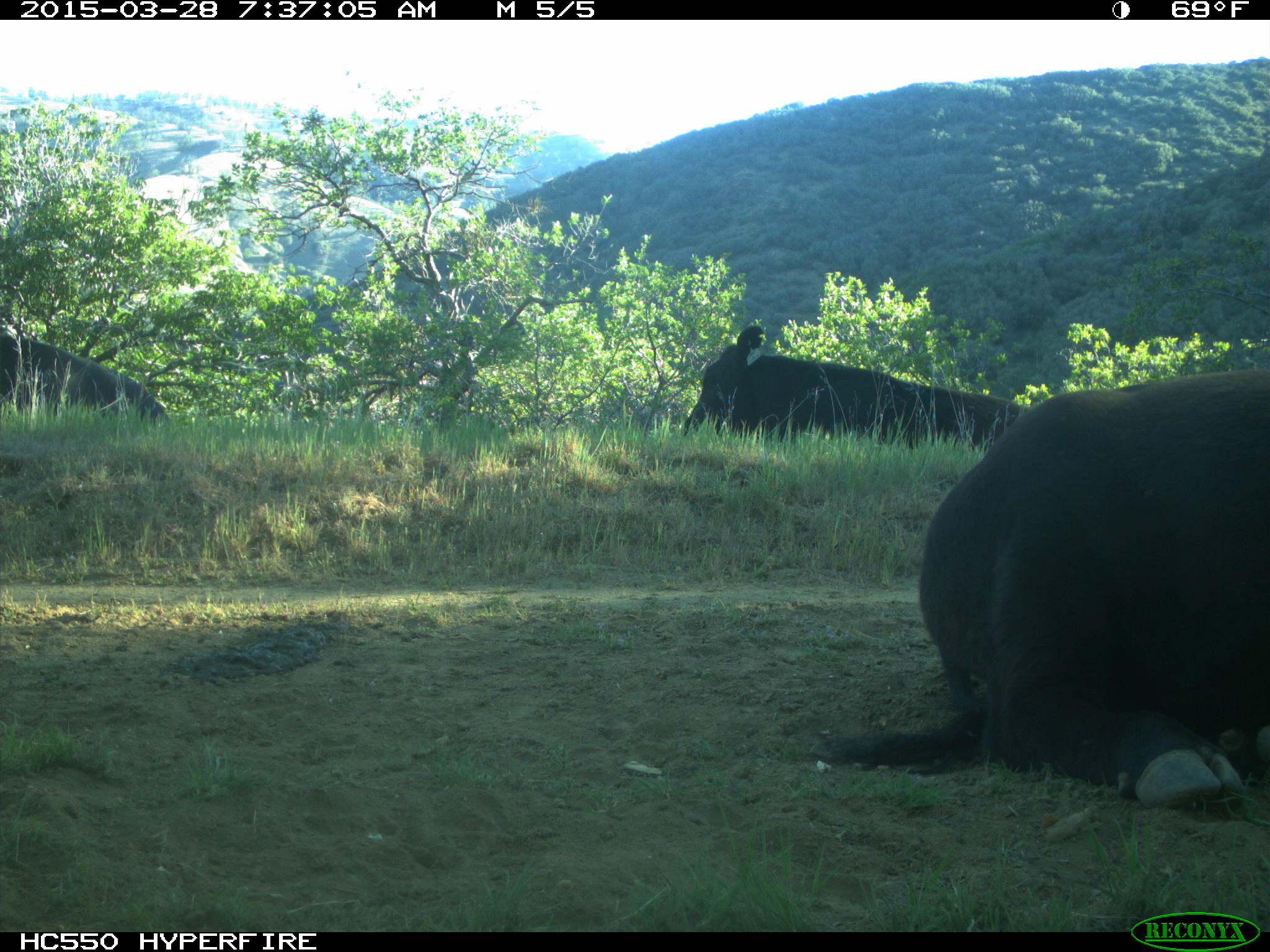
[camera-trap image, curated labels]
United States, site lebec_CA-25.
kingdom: Animalia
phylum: Chordata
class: Mammalia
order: Artiodactyla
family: Bovidae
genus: Bos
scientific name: Bos taurus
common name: domestic cow